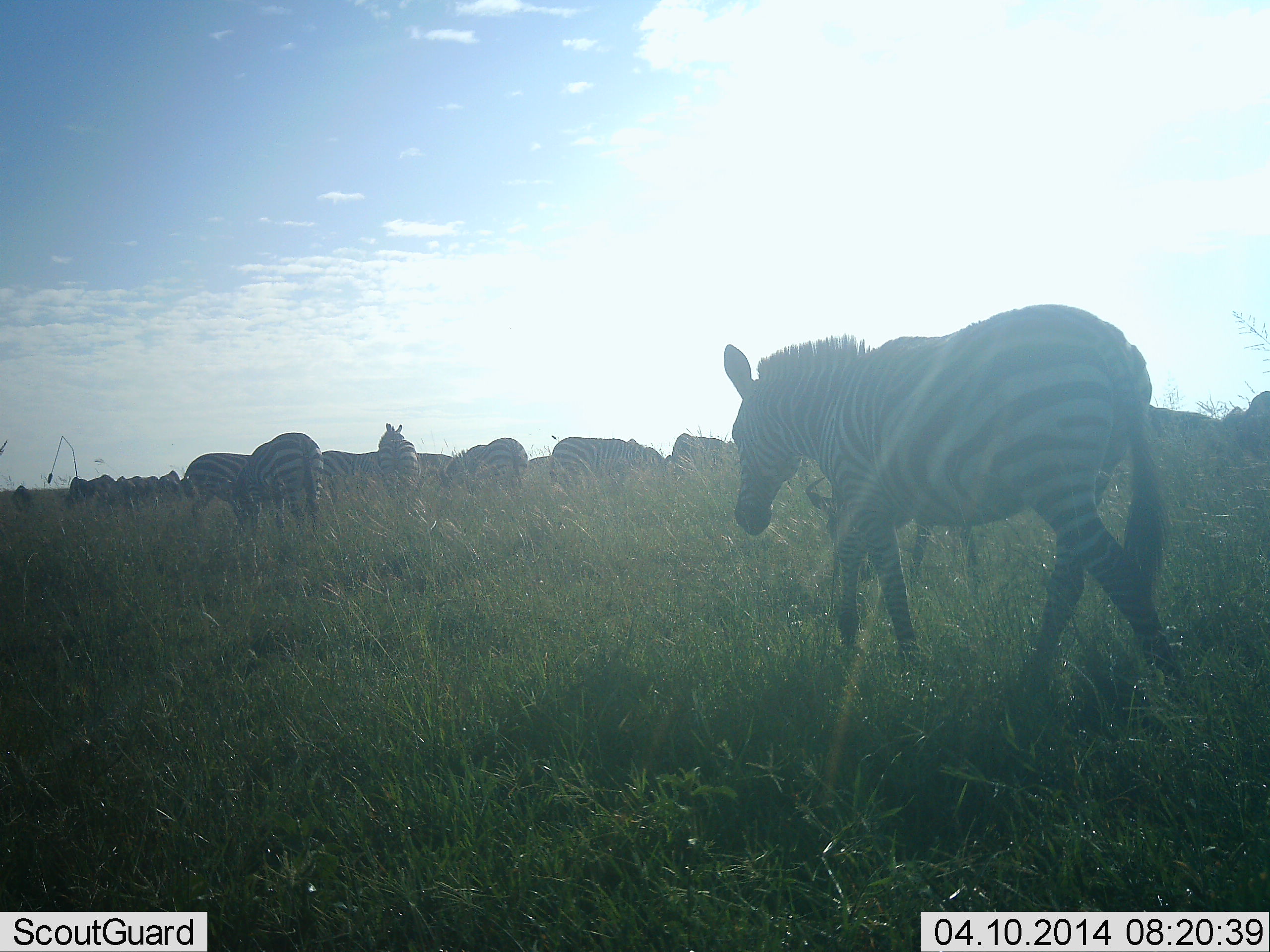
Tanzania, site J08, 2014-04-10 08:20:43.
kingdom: Animalia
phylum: Chordata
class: Mammalia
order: Perissodactyla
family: Equidae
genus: Equus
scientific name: Equus quagga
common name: plains zebra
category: zebra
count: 11-50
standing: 60%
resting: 0%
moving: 70%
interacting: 0%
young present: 0%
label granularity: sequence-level